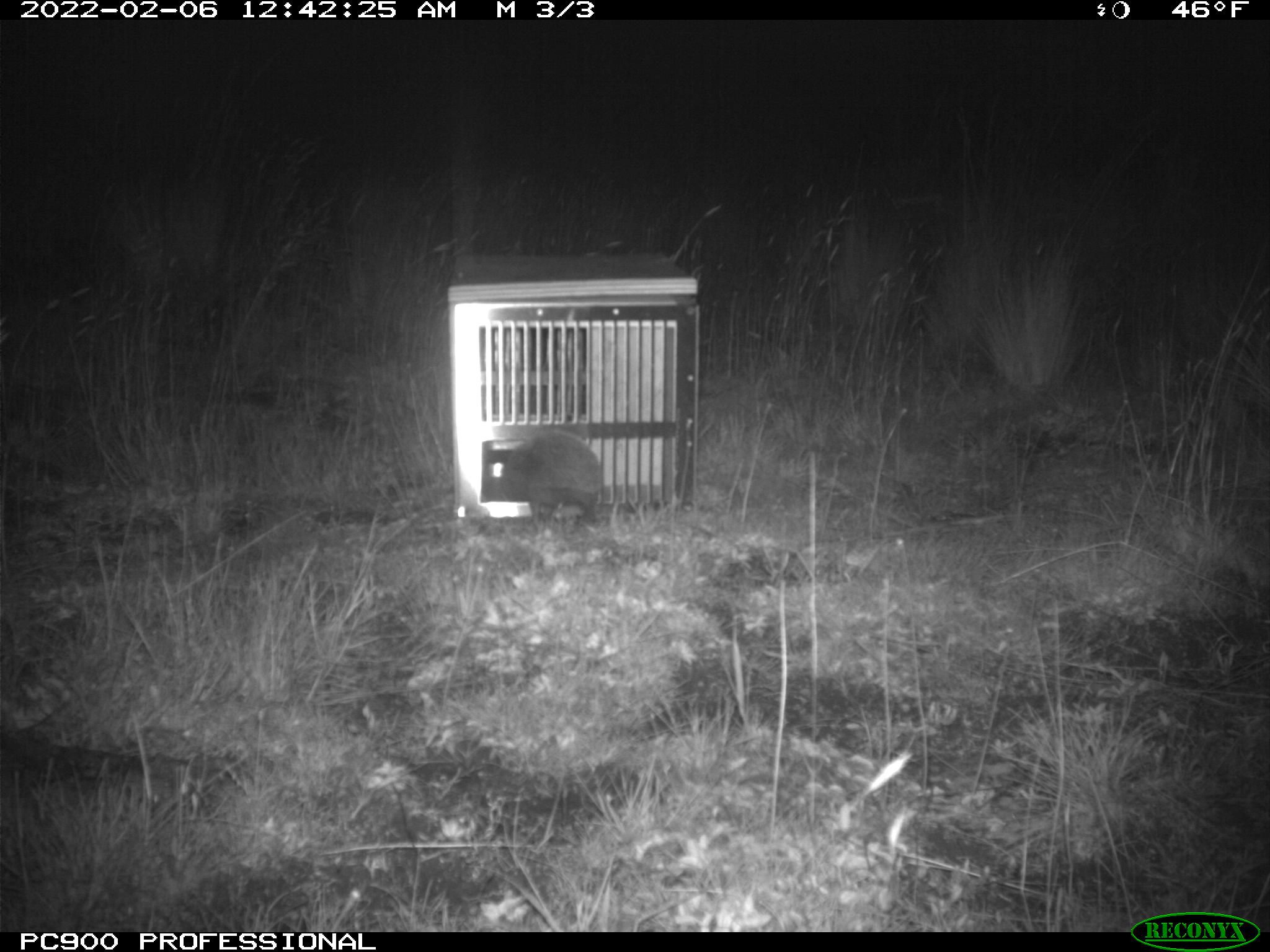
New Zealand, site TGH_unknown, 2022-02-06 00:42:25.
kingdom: Animalia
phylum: Chordata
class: Mammalia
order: Eulipotyphla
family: Erinaceidae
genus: Erinaceus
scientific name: Erinaceus europaeus europaeus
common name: european hedgehog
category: hedgehog